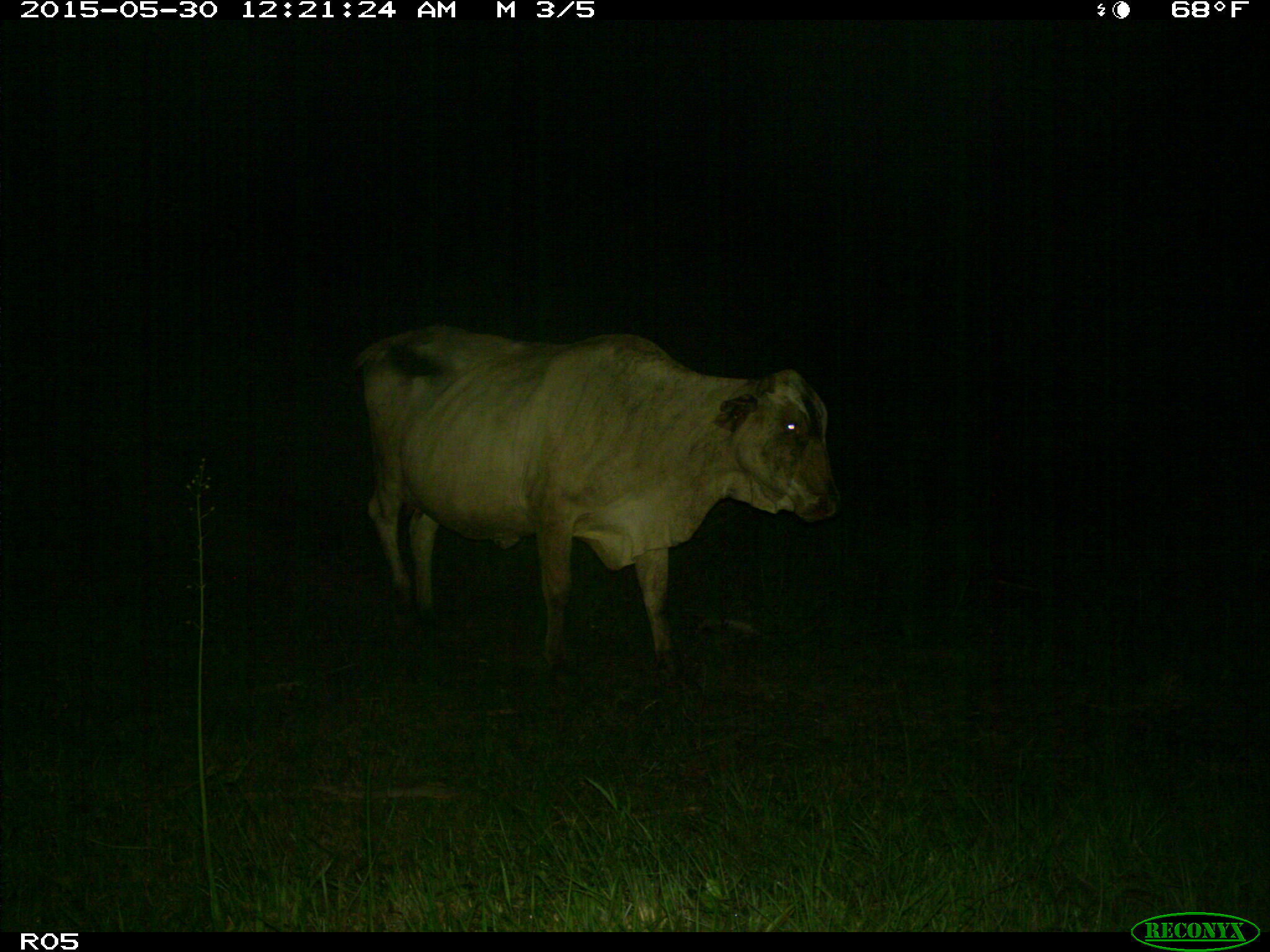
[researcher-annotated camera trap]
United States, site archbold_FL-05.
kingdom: Animalia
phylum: Chordata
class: Mammalia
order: Artiodactyla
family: Bovidae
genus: Bos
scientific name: Bos taurus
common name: domestic cow